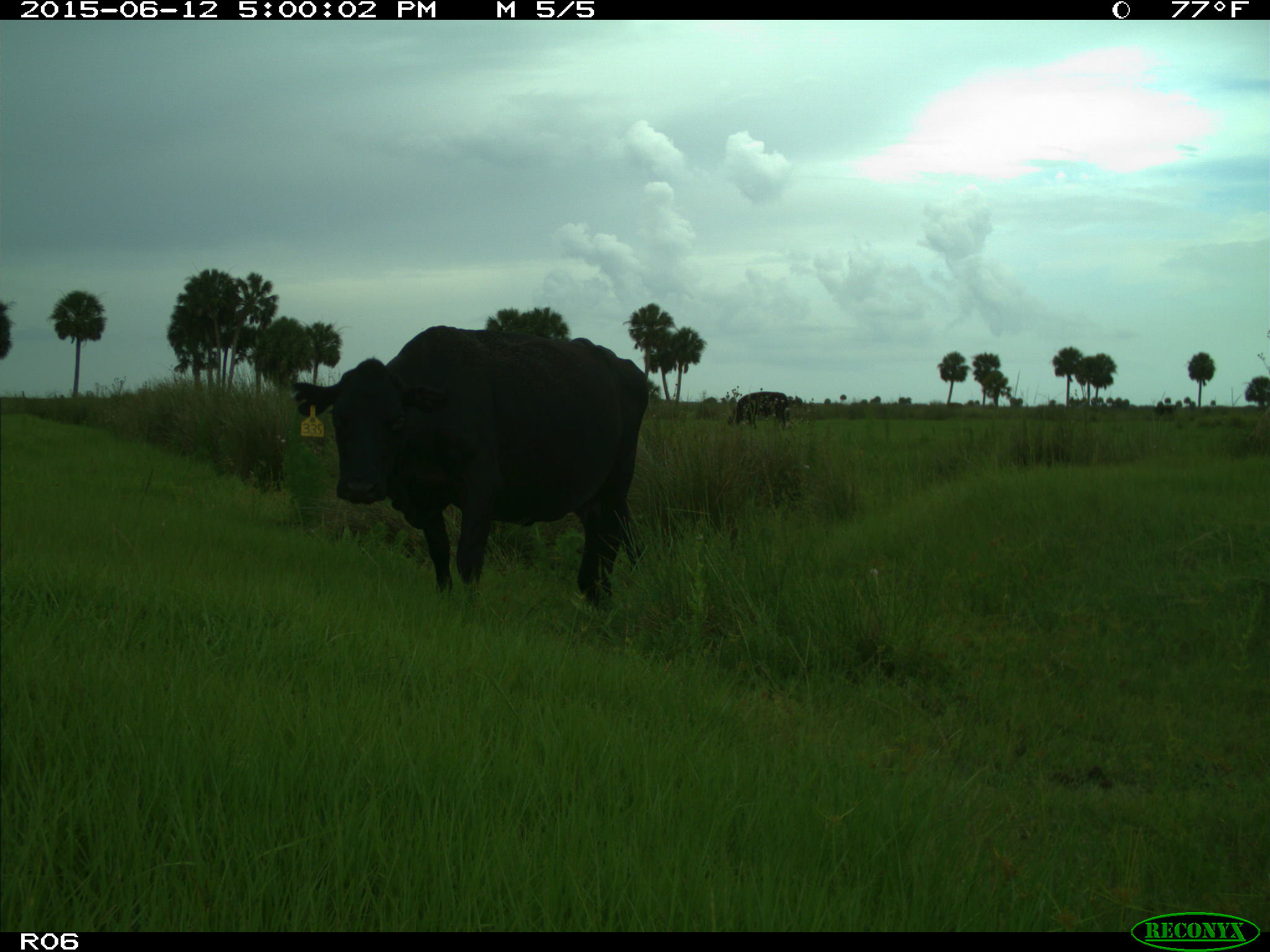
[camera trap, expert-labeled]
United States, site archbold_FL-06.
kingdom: Animalia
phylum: Chordata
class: Mammalia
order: Artiodactyla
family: Bovidae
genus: Bos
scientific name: Bos taurus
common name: domestic cow